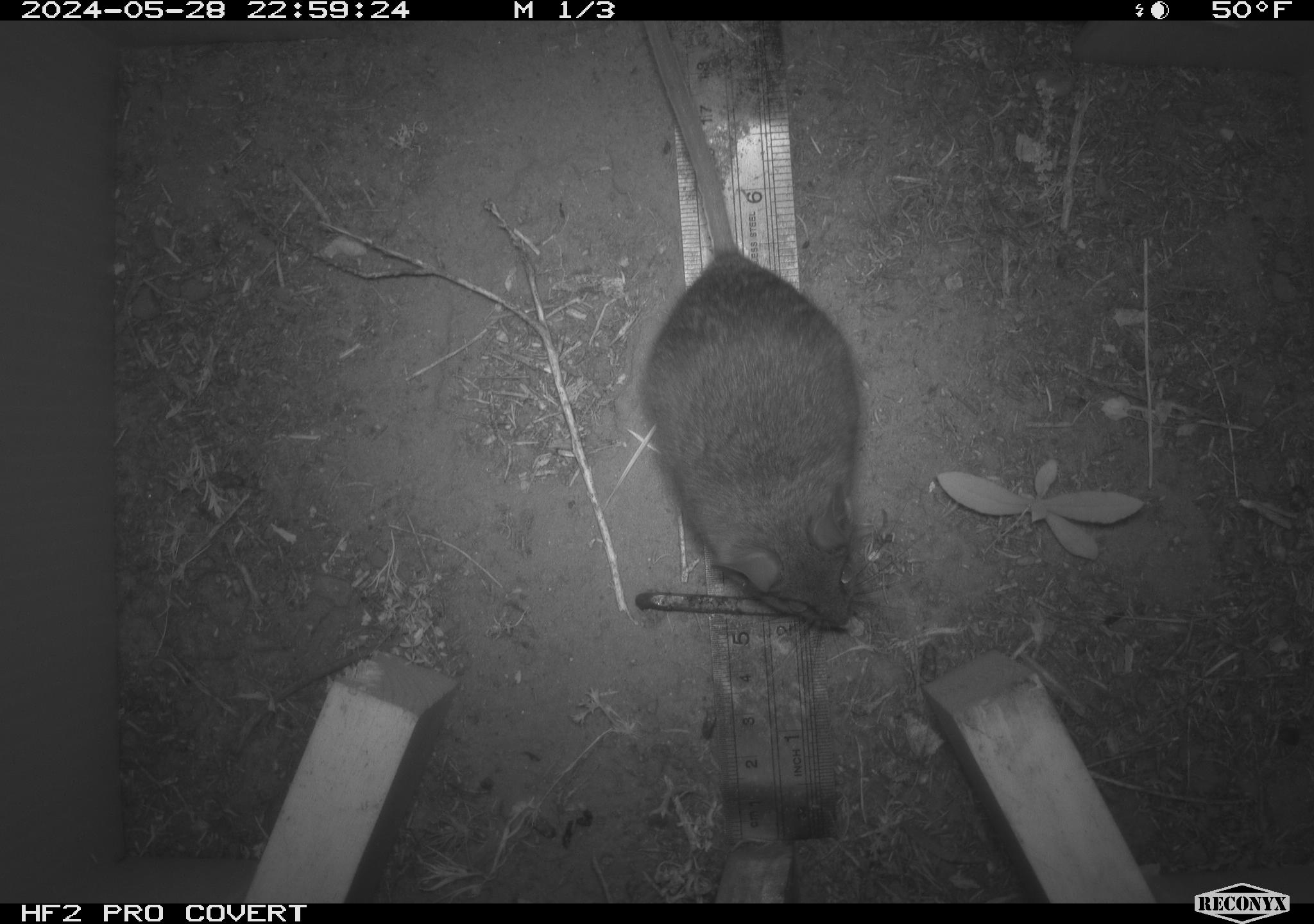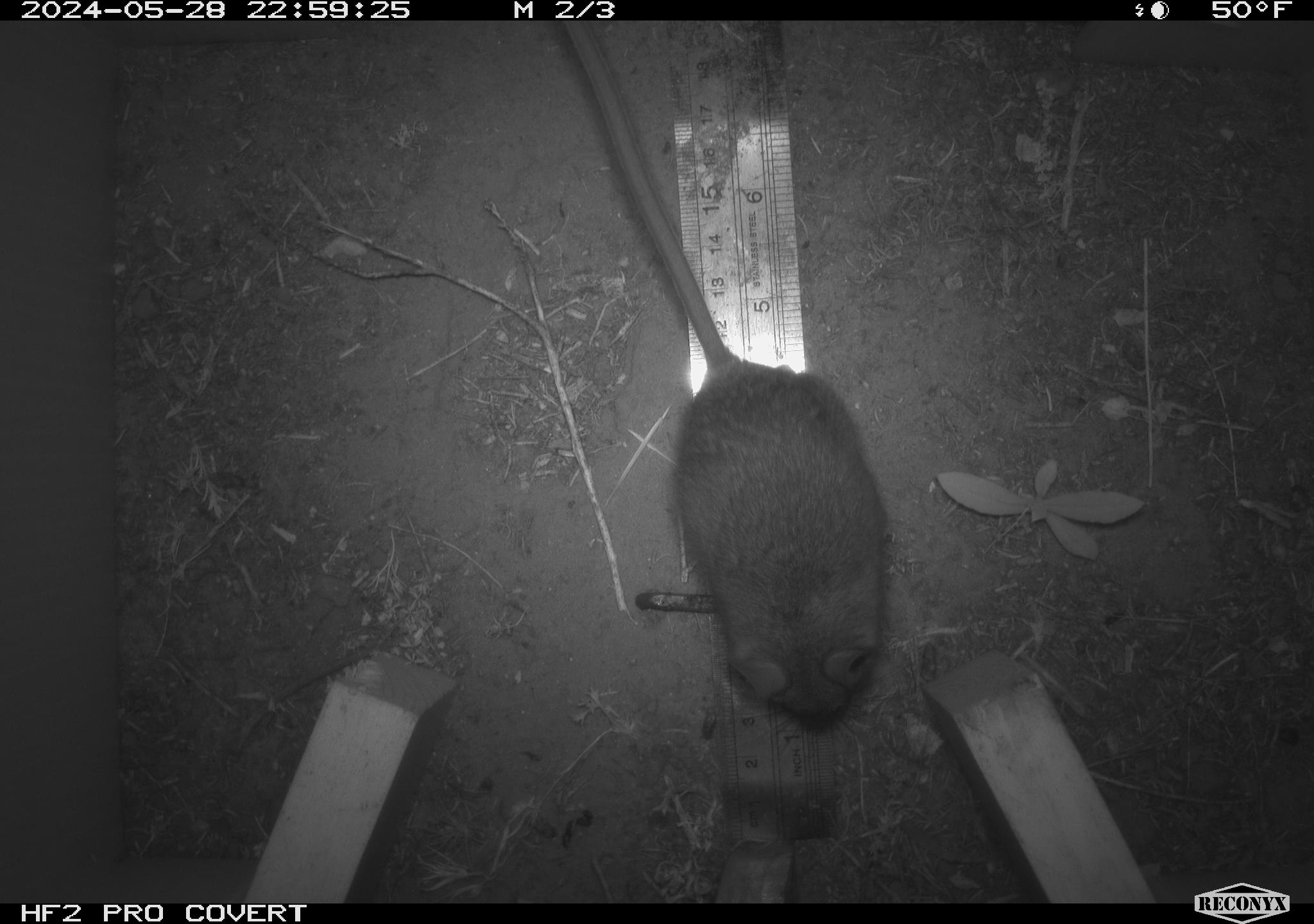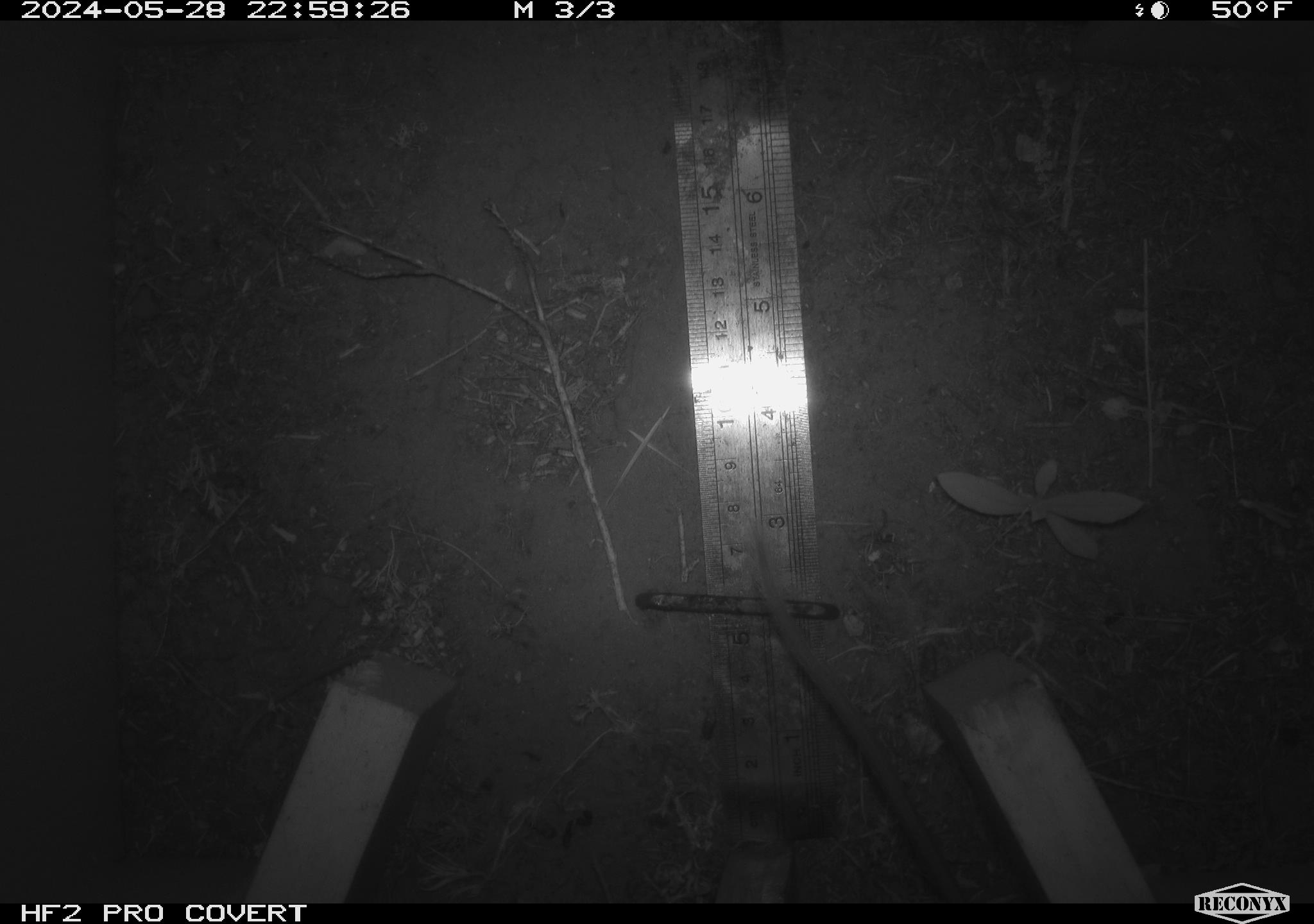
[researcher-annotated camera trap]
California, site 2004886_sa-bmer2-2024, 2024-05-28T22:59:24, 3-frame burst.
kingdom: Animalia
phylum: Chordata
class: Mammalia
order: Rodentia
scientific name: Rodentia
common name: mouse species